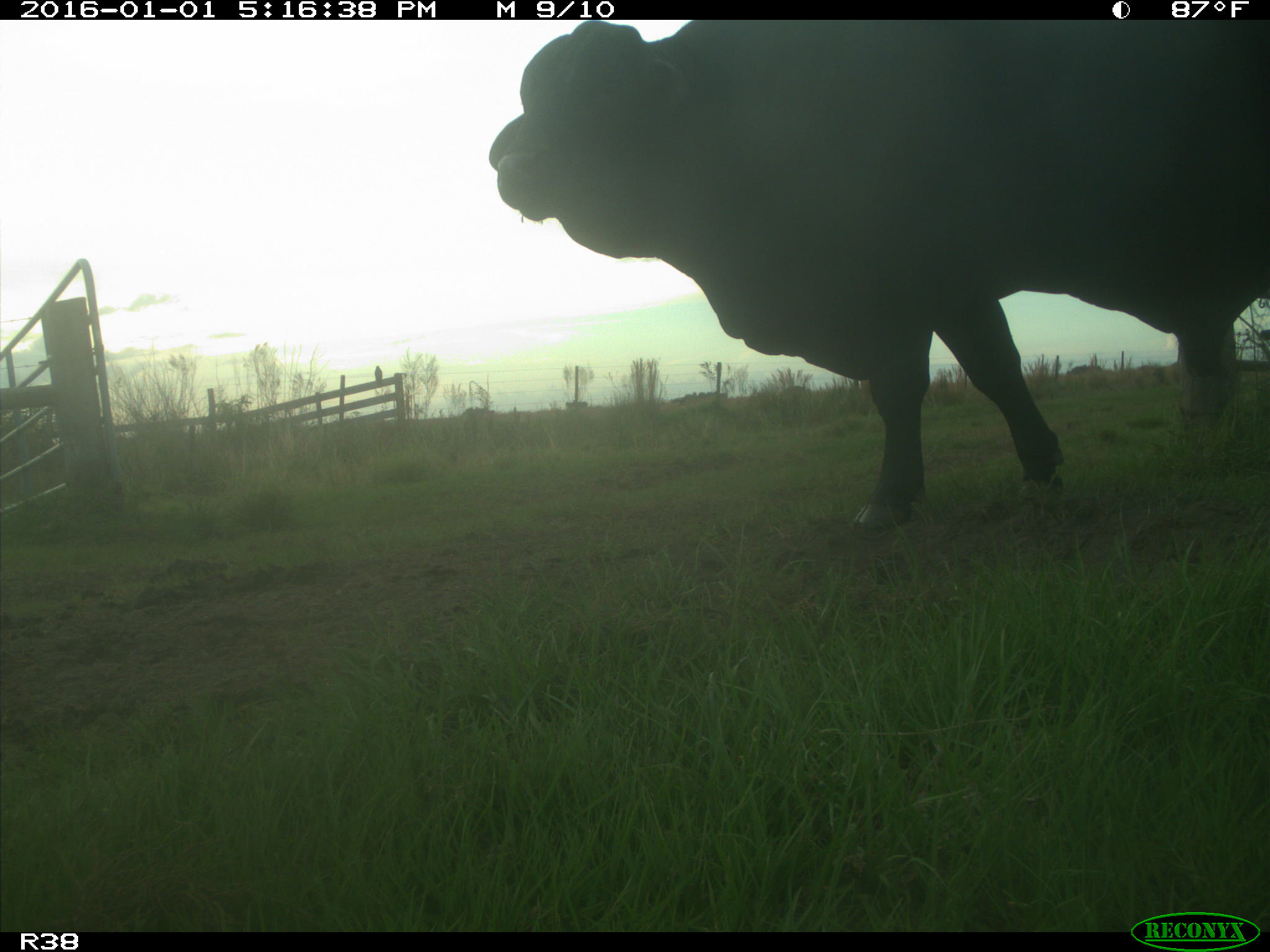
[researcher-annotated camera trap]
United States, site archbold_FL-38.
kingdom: Animalia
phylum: Chordata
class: Mammalia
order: Artiodactyla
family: Bovidae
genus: Bos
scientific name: Bos taurus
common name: domestic cow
Bos taurus (domestic cow).